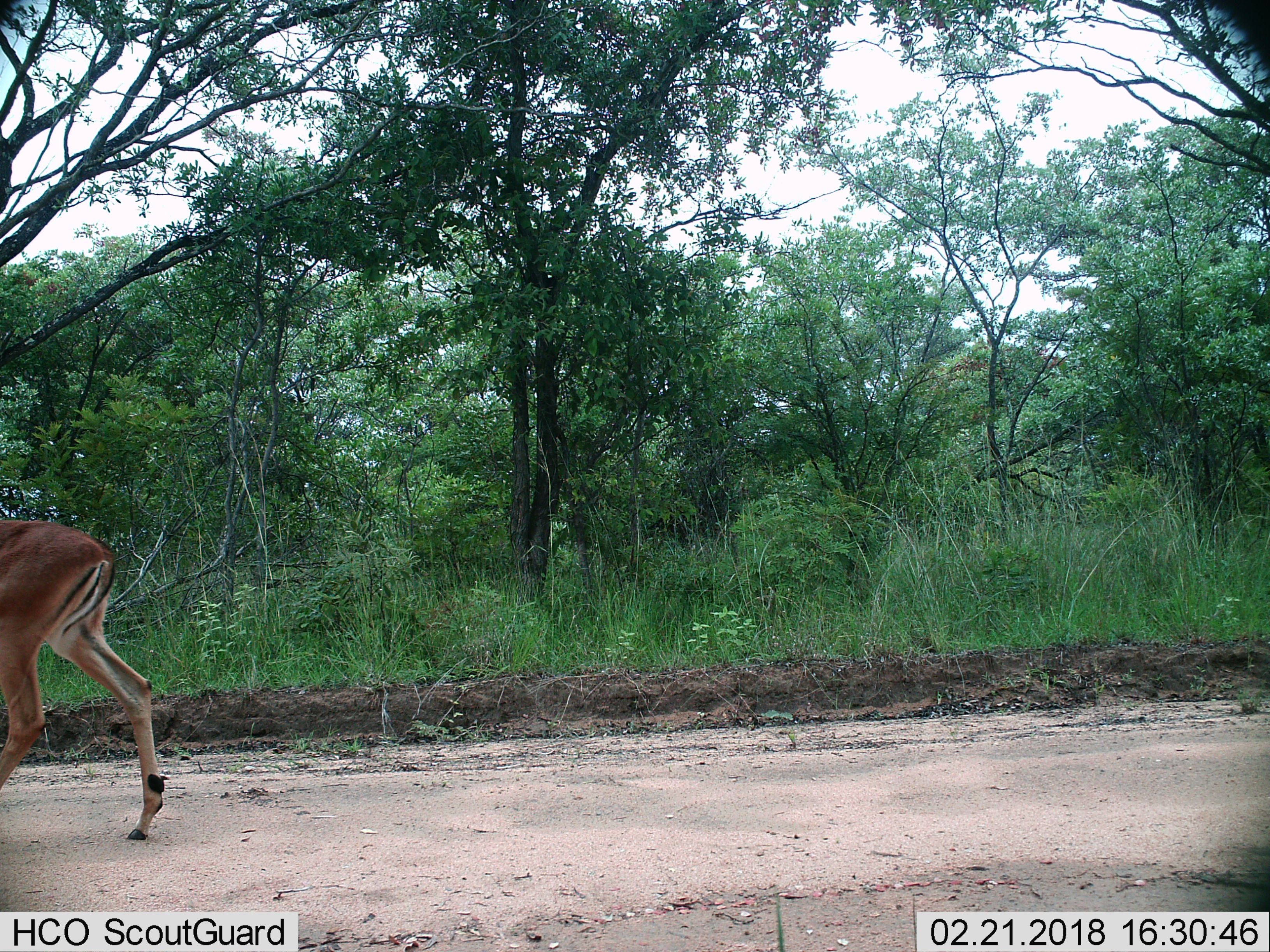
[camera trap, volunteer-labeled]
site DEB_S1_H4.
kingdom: Animalia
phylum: Chordata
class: Mammalia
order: Artiodactyla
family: Bovidae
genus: Aepyceros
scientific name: Aepyceros melampus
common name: impala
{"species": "impala (Aepyceros melampus)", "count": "1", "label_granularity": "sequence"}